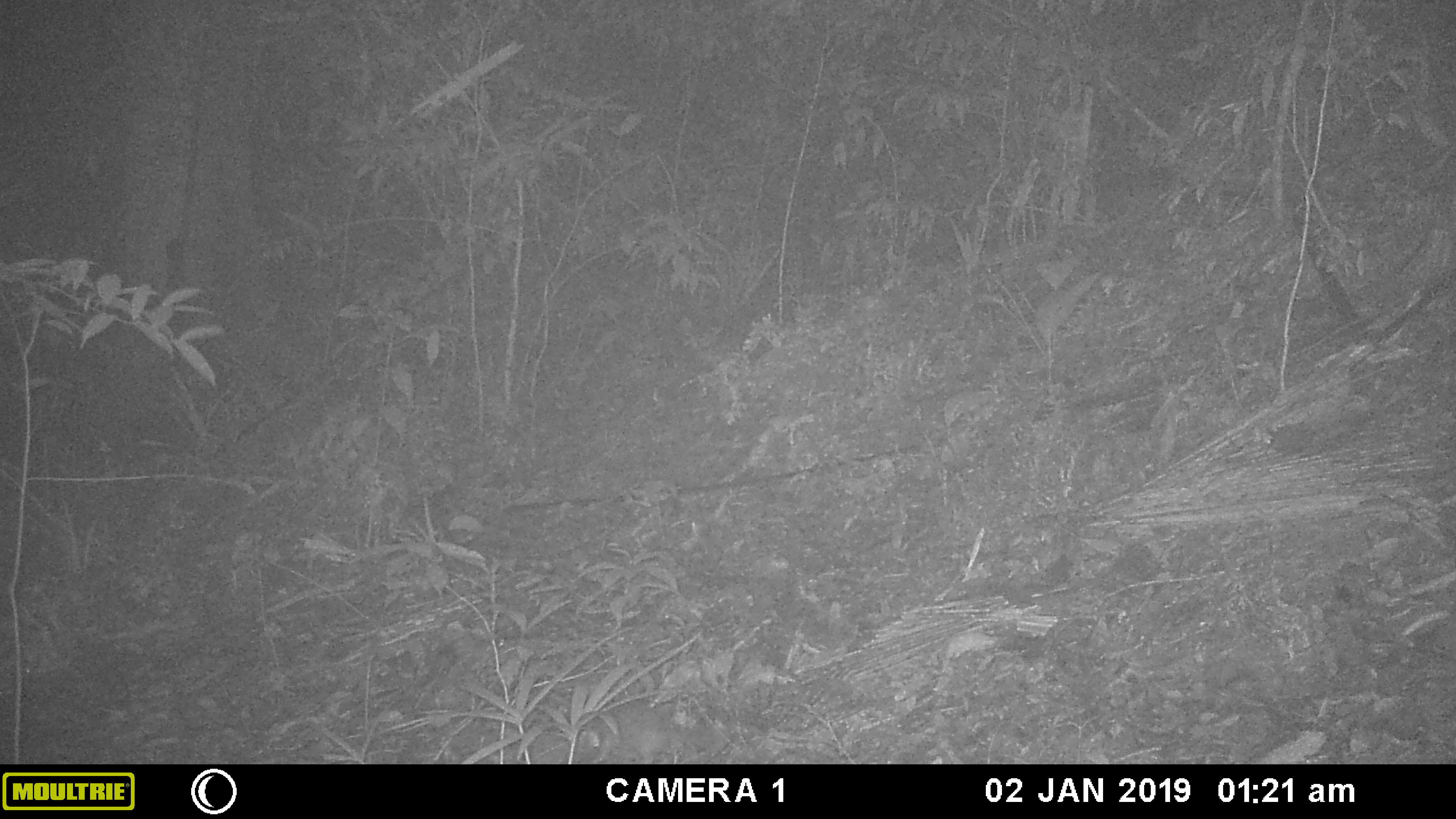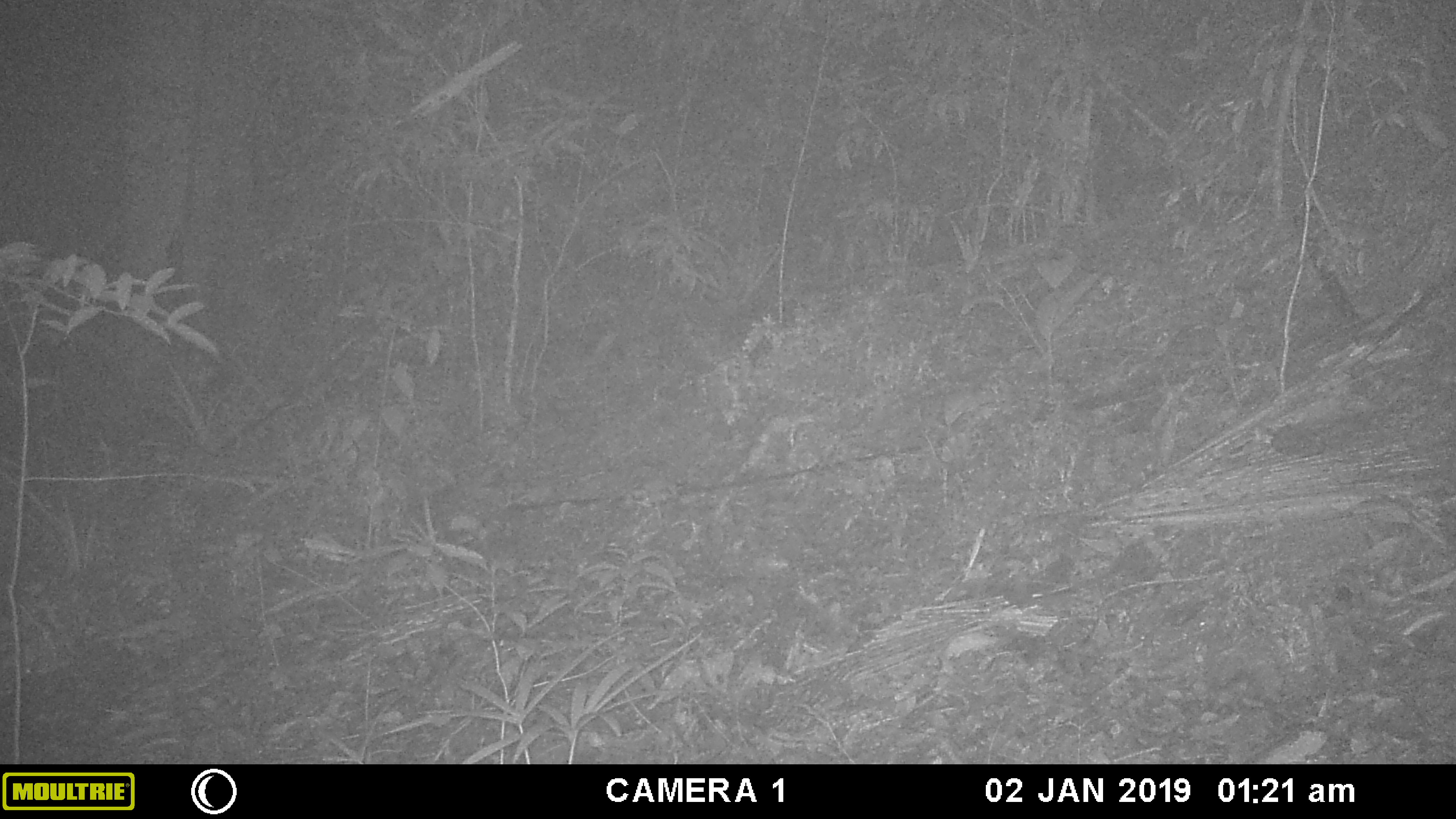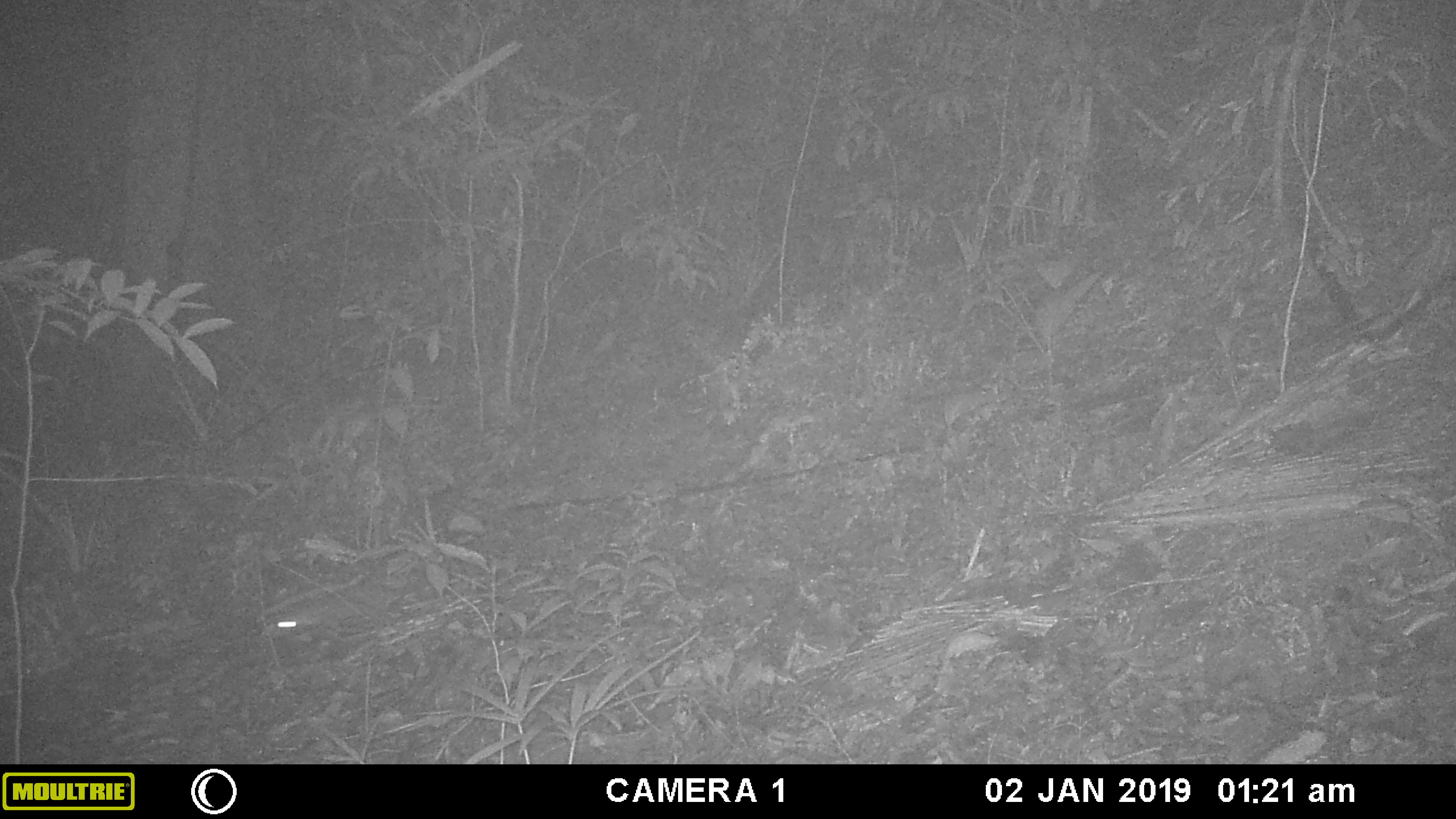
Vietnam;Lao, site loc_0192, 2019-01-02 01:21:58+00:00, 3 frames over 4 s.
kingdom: Animalia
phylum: Chordata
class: Mammalia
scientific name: Mammalia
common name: mammal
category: unidentified small mammal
Unidentified small mammal (mammal) (Mammalia). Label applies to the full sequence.